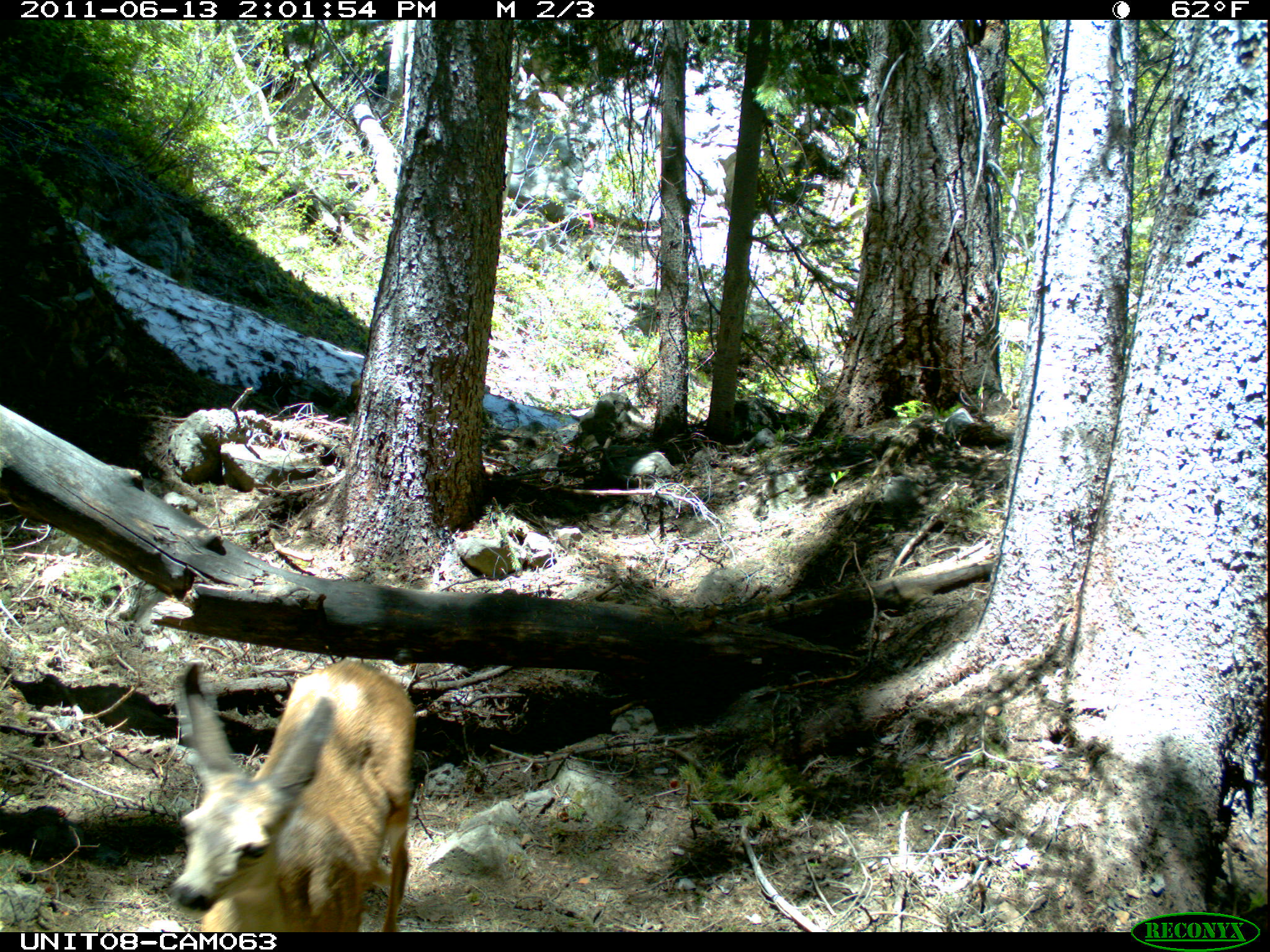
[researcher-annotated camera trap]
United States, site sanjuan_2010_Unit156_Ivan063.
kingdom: Animalia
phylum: Chordata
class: Mammalia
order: Artiodactyla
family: Cervidae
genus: Odocoileus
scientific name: Odocoileus hemionus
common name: mule deer